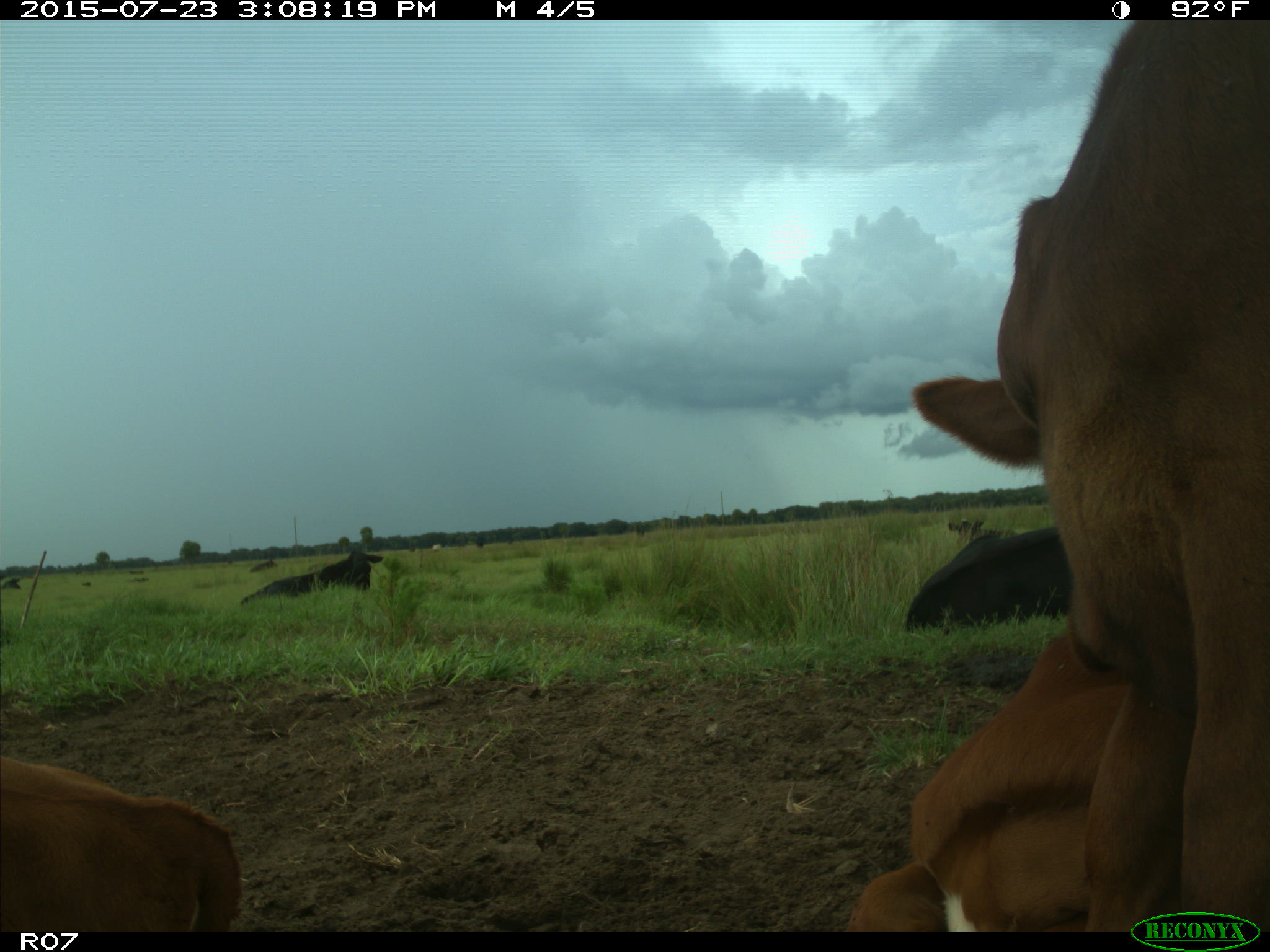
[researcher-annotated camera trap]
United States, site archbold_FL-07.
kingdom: Animalia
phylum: Chordata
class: Mammalia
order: Artiodactyla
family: Bovidae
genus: Bos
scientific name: Bos taurus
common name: domestic cow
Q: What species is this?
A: Bos taurus (domestic cow).